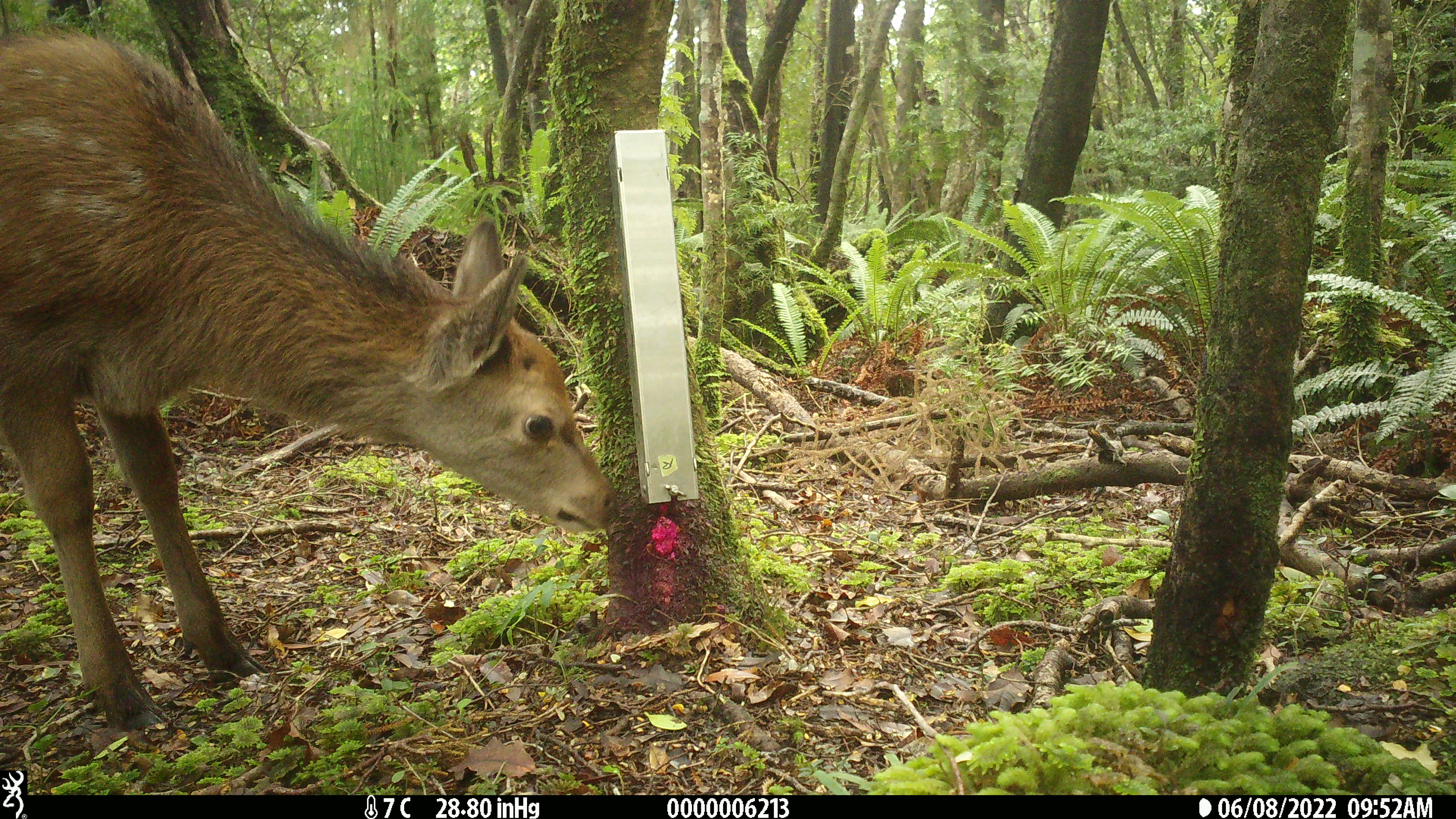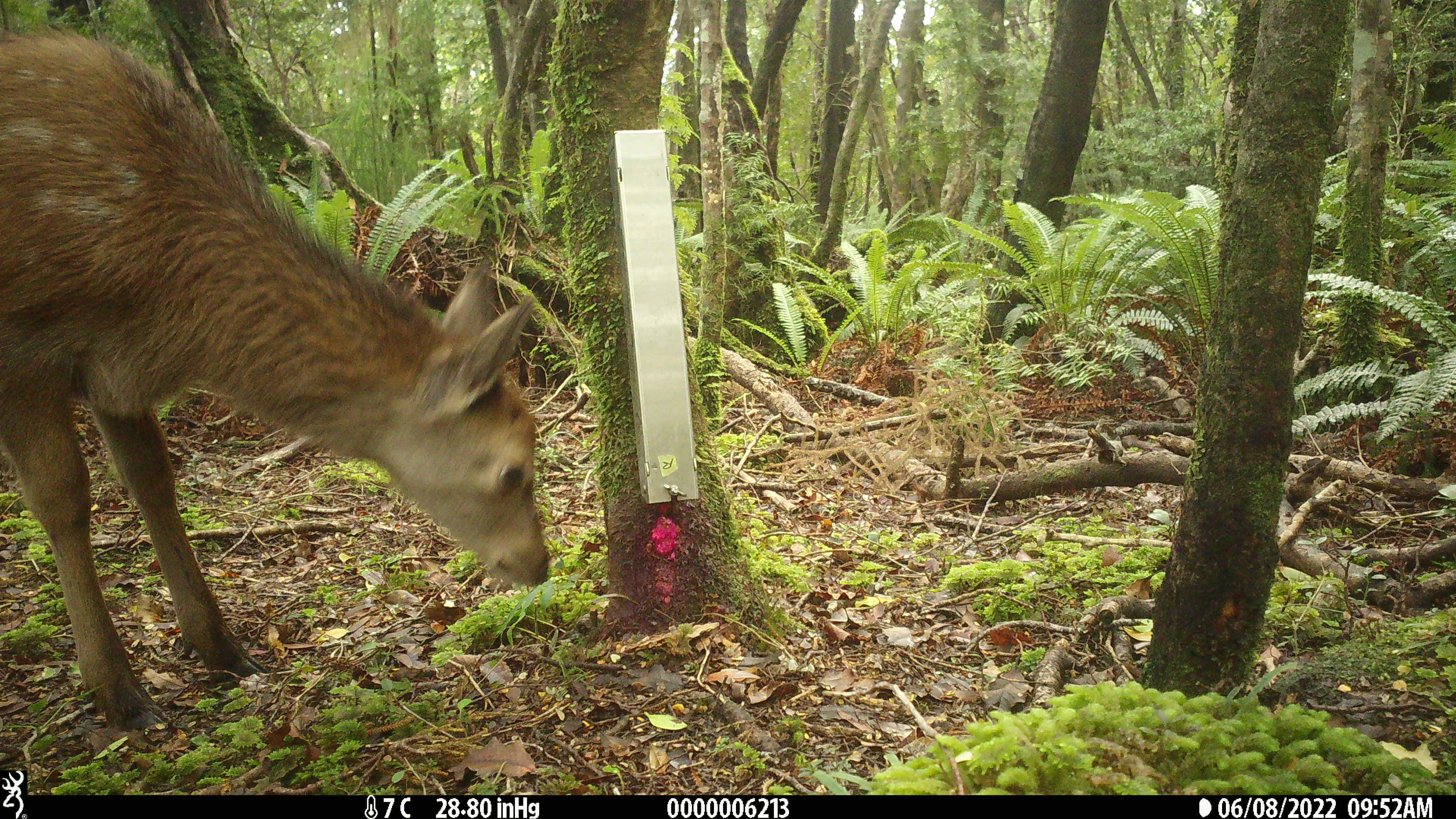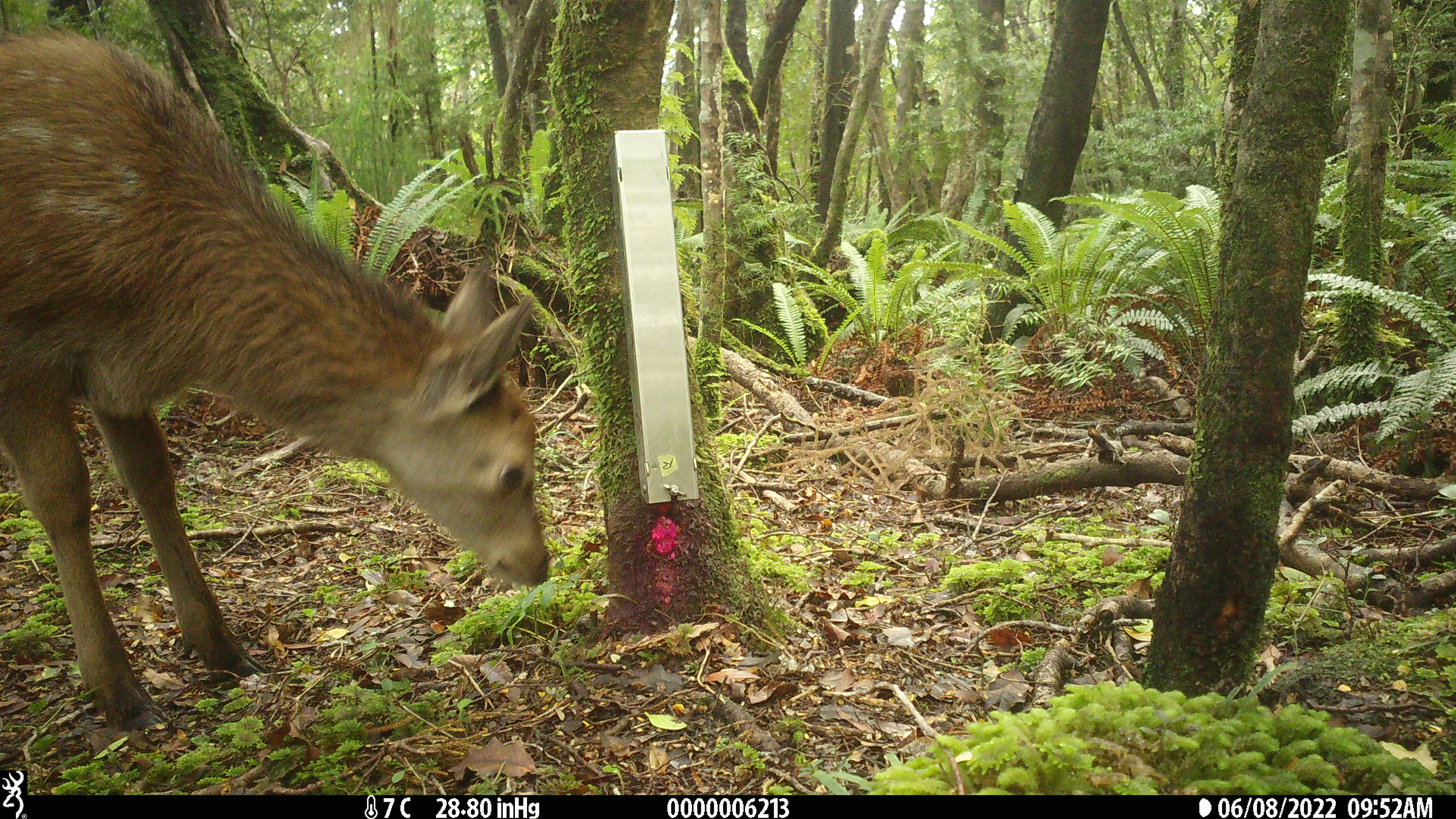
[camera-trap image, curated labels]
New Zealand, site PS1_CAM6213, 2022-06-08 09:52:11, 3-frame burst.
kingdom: Animalia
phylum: Chordata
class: Mammalia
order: Artiodactyla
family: Cervidae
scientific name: Cervidae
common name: deer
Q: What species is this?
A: Deer (Cervidae).